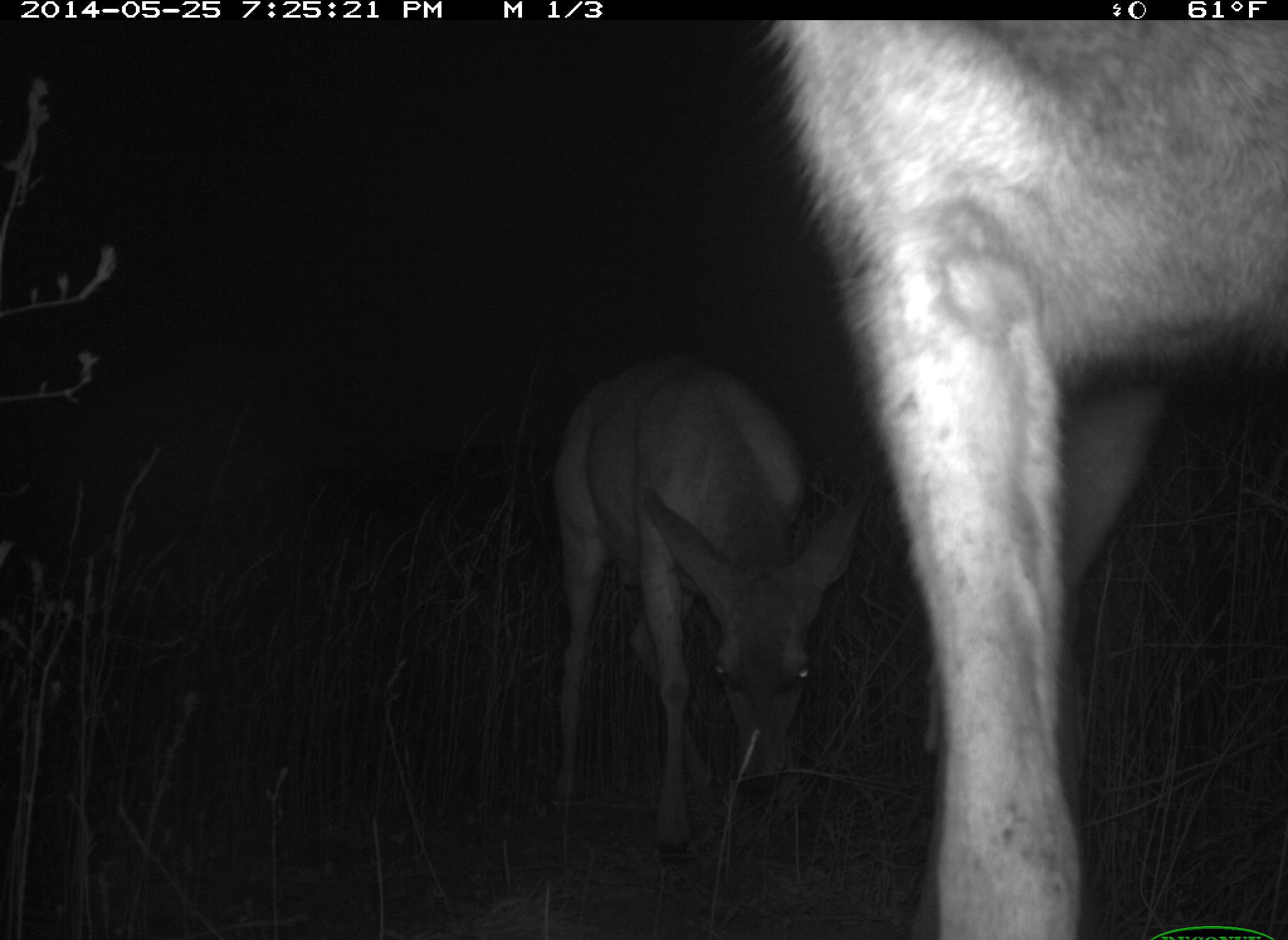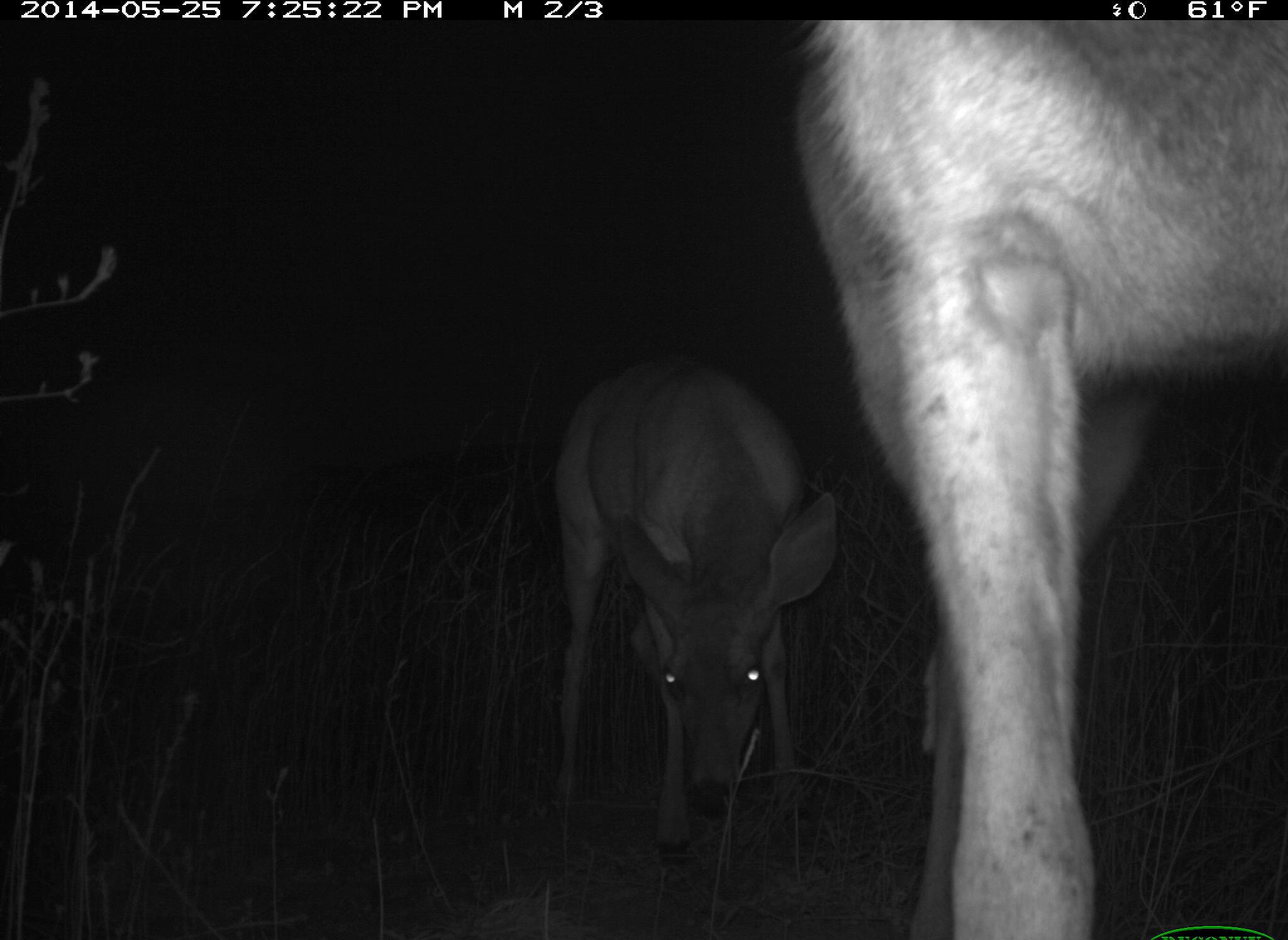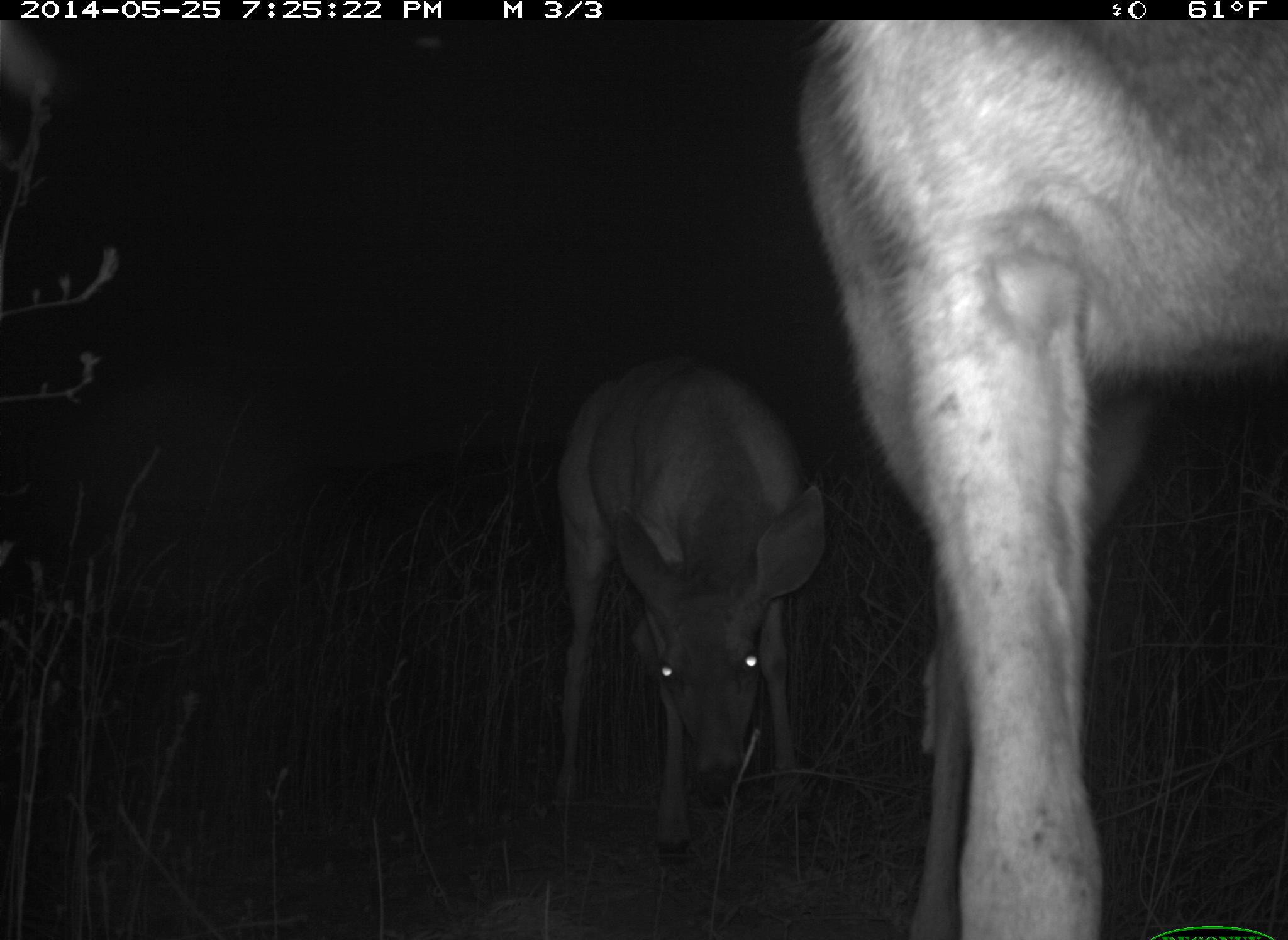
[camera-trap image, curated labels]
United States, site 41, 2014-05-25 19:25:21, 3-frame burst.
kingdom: Animalia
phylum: Chordata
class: Mammalia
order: Artiodactyla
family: Cervidae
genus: Odocoileus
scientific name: Odocoileus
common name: deer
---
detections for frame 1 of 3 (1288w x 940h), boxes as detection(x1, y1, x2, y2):
deer: detection(757, 18, 1285, 938); detection(549, 349, 873, 863)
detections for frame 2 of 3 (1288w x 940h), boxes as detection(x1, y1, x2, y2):
deer: detection(783, 20, 1285, 938); detection(547, 353, 843, 870)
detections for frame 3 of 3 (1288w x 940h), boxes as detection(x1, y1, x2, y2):
deer: detection(798, 20, 1285, 937); detection(547, 358, 831, 873)